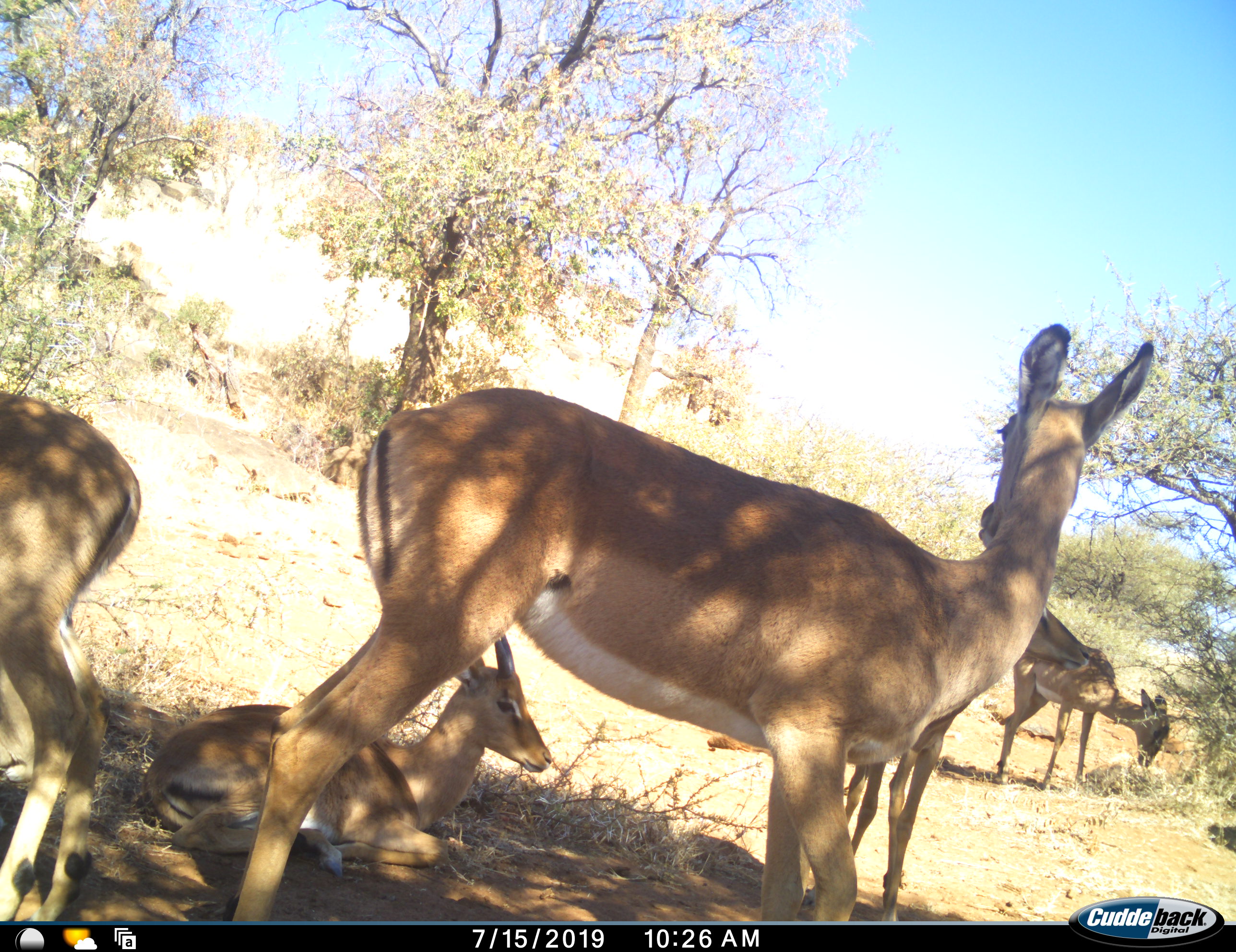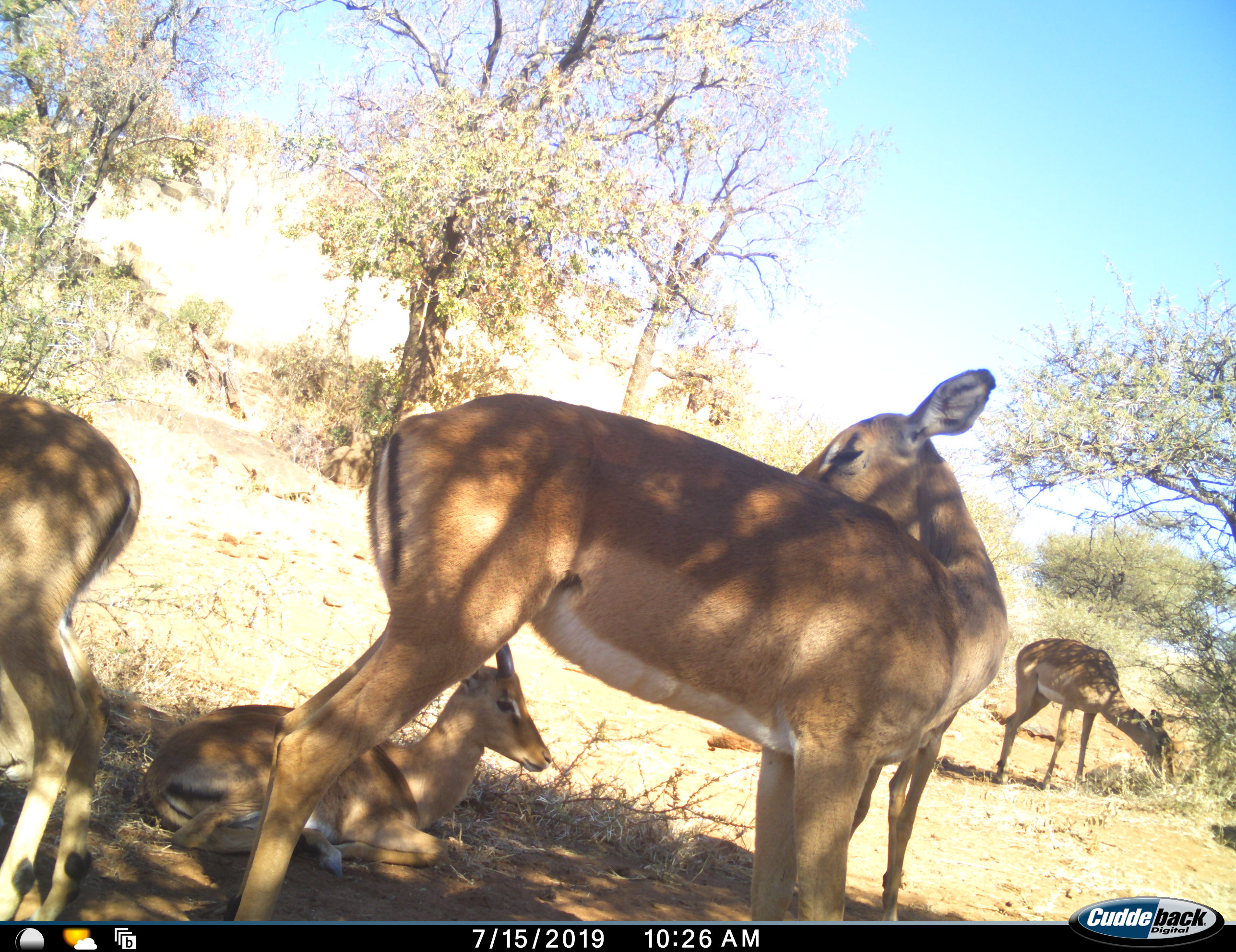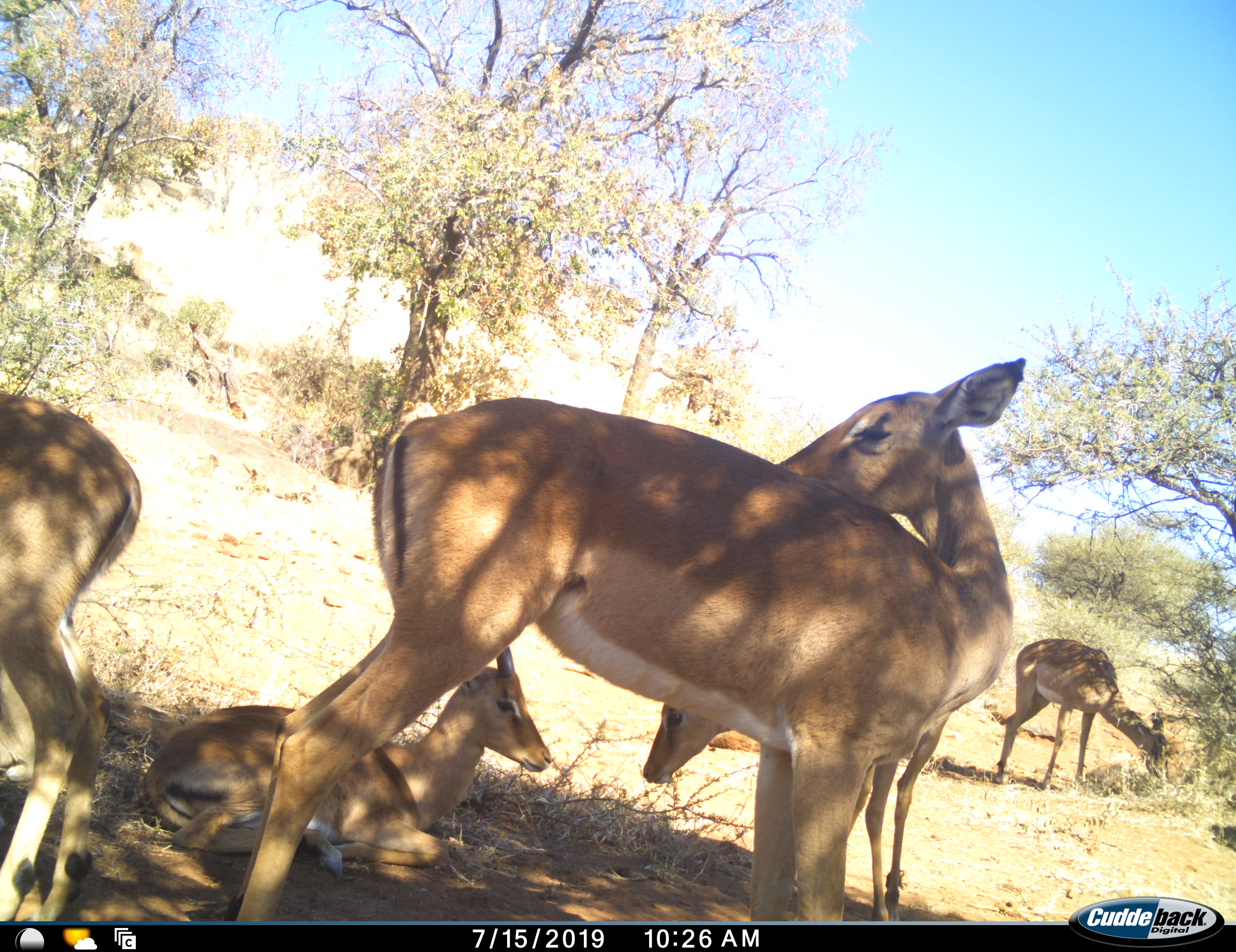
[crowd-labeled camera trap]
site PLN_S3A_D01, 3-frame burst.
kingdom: Animalia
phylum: Chordata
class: Mammalia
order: Artiodactyla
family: Bovidae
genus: Aepyceros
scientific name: Aepyceros melampus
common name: impala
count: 5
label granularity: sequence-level